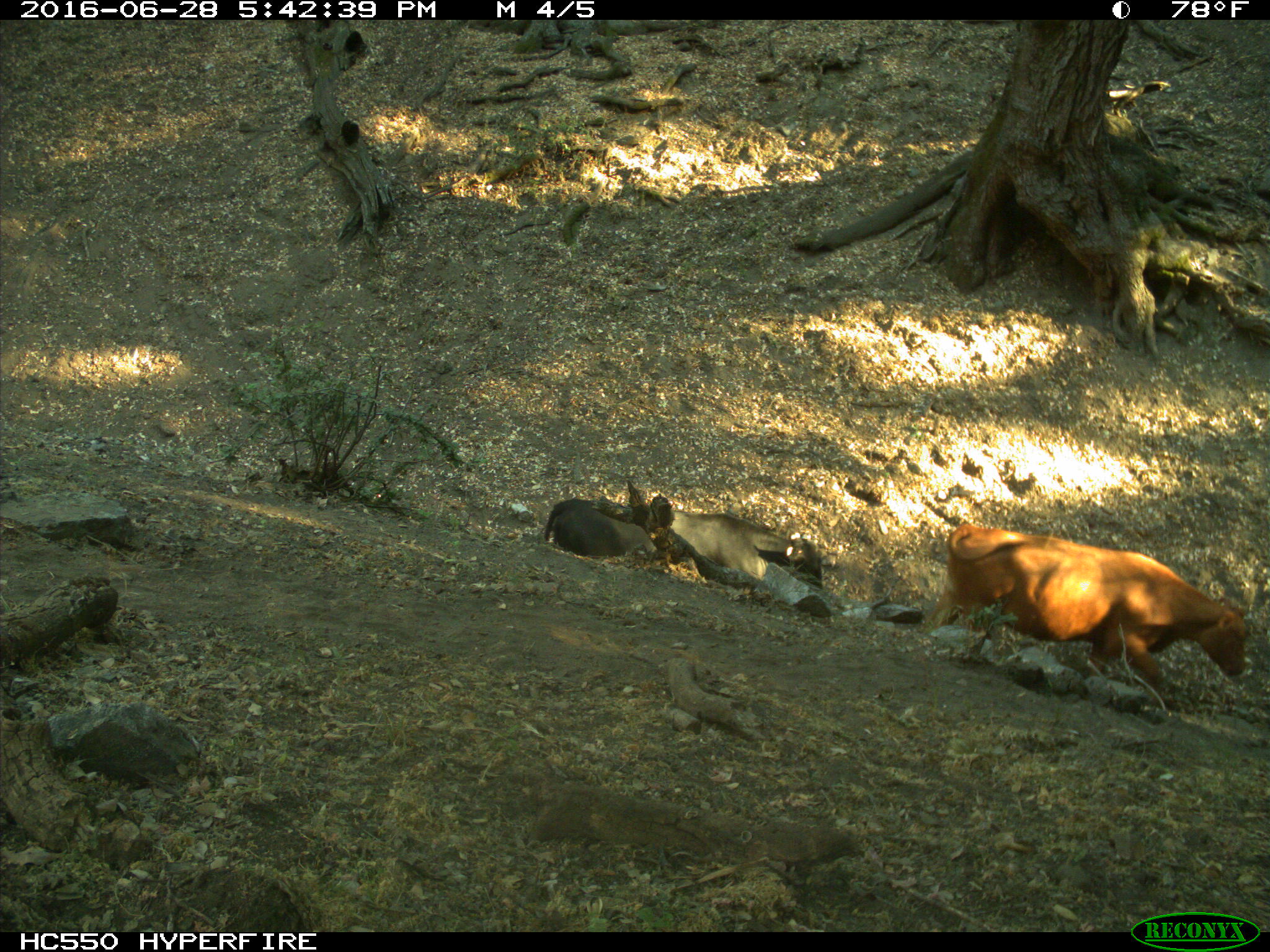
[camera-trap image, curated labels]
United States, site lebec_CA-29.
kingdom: Animalia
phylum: Chordata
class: Mammalia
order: Artiodactyla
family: Bovidae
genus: Bos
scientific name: Bos taurus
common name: domestic cow